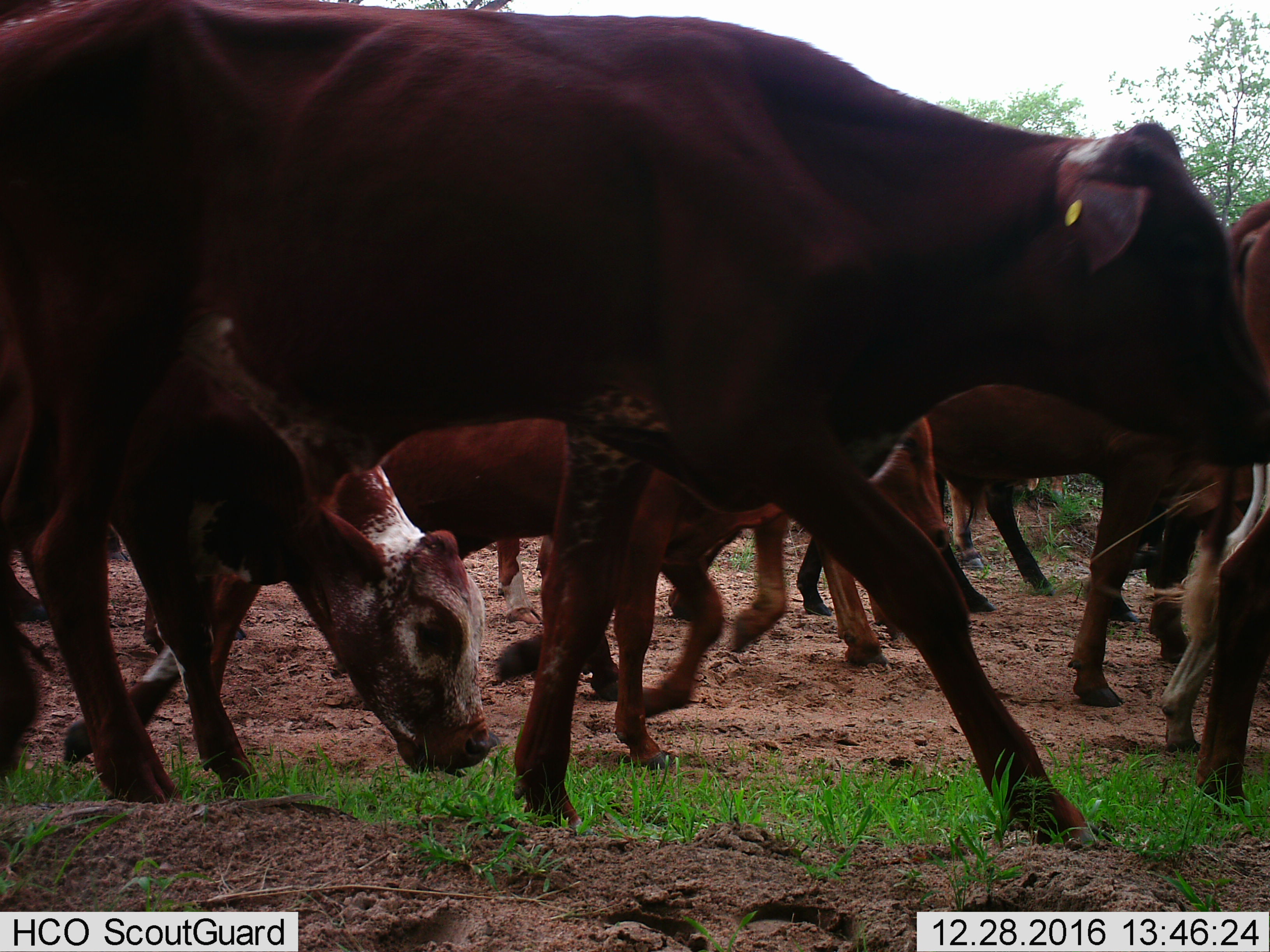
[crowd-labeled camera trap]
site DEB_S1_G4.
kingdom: Animalia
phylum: Chordata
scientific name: Vertebrata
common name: domestic animal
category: domesticanimal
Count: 11-50.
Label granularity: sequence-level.